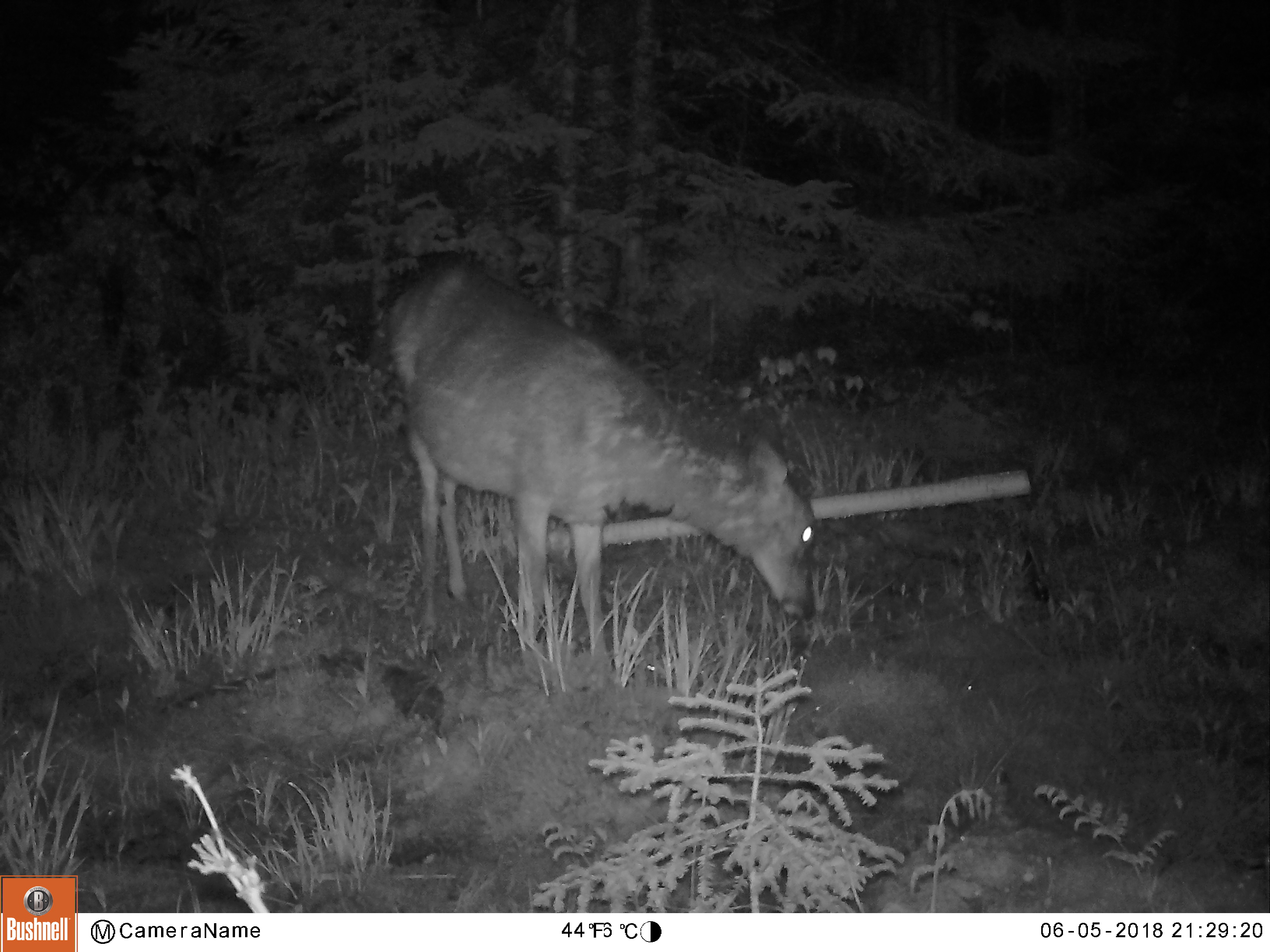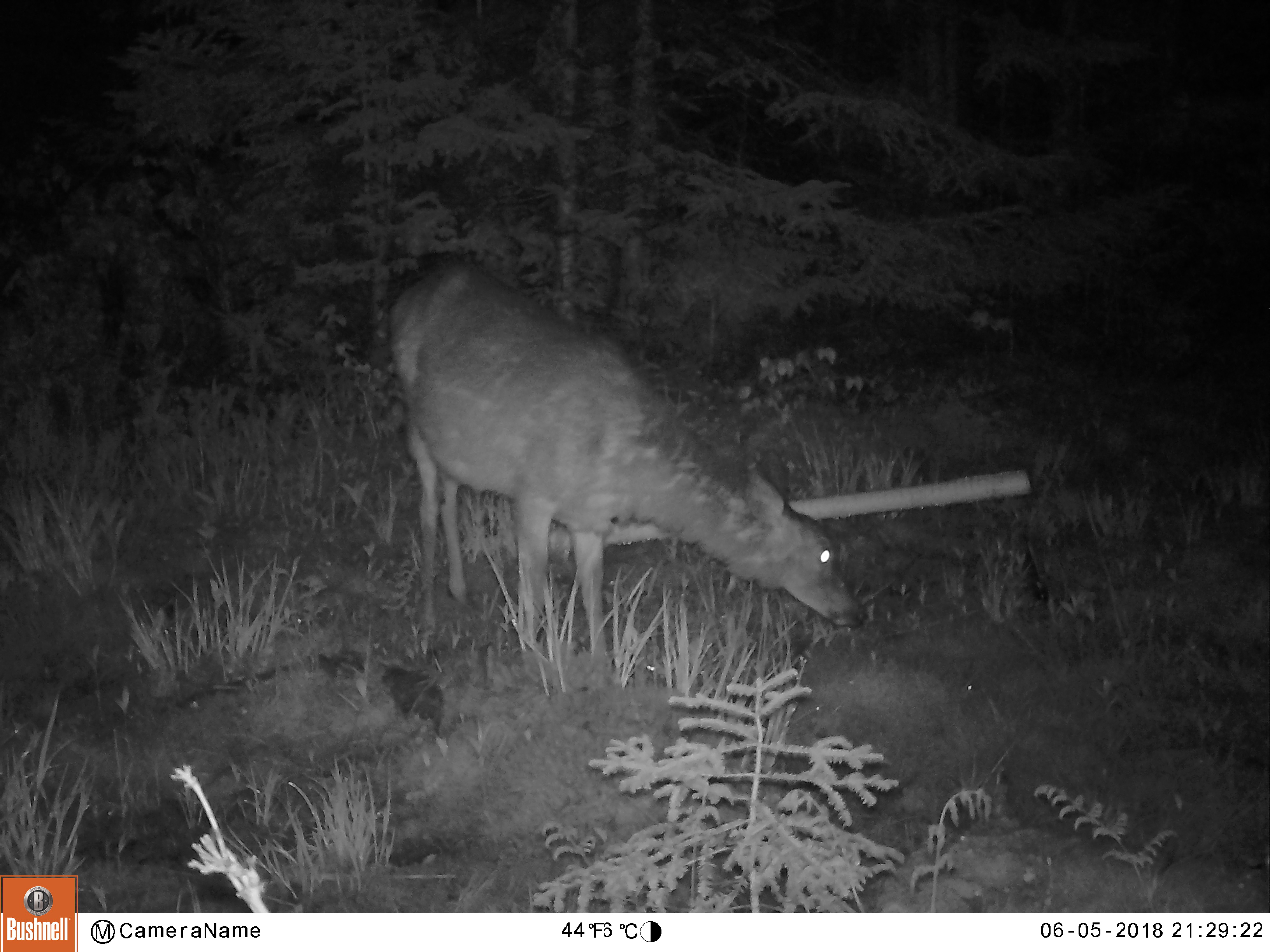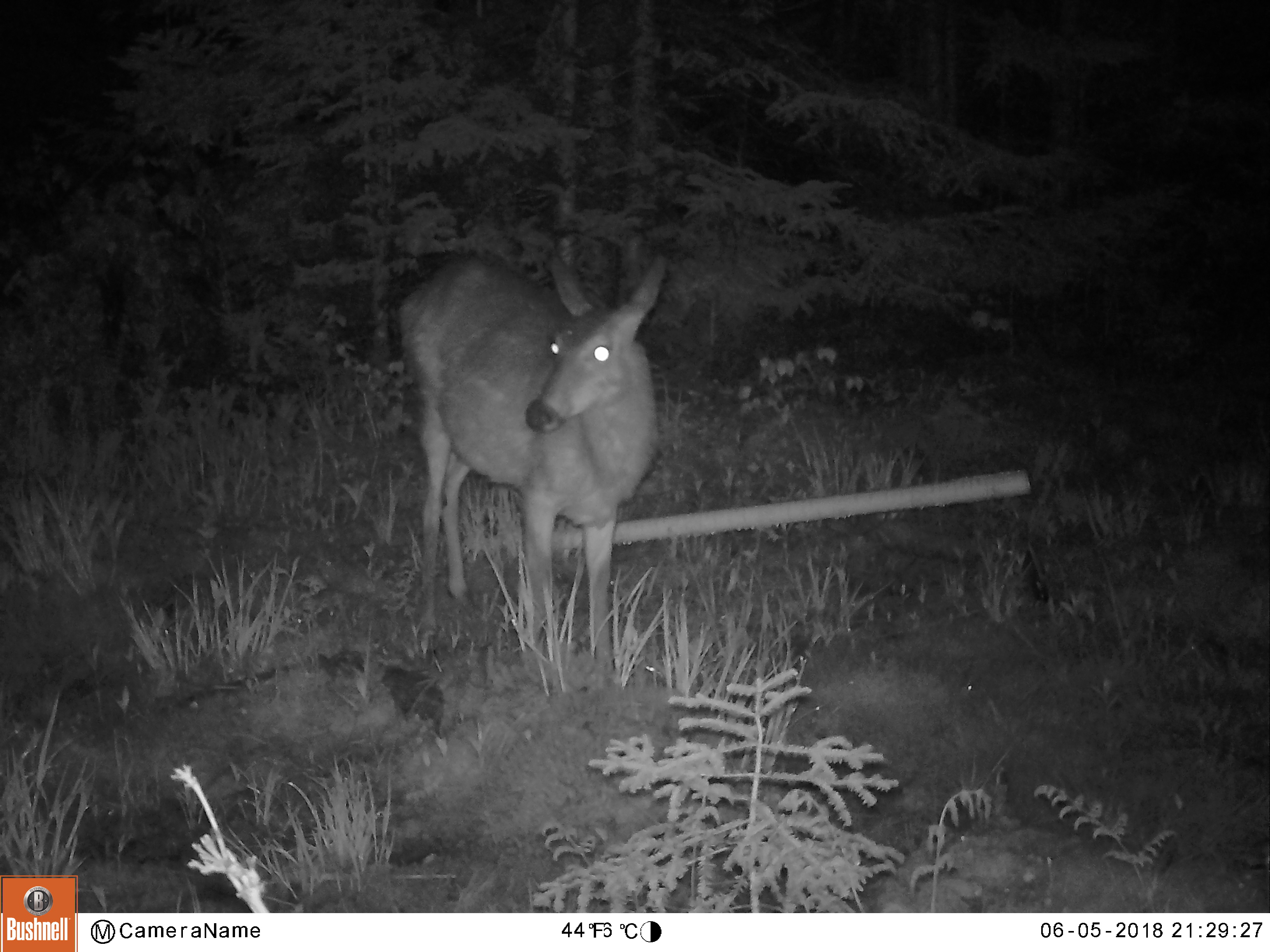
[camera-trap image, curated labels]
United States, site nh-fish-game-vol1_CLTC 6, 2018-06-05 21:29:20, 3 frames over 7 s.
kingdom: Animalia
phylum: Chordata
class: Mammalia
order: Artiodactyla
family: Cervidae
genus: Odocoileus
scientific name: Odocoileus virginianus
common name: white-tailed deer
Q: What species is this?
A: White-tailed deer (Odocoileus virginianus).